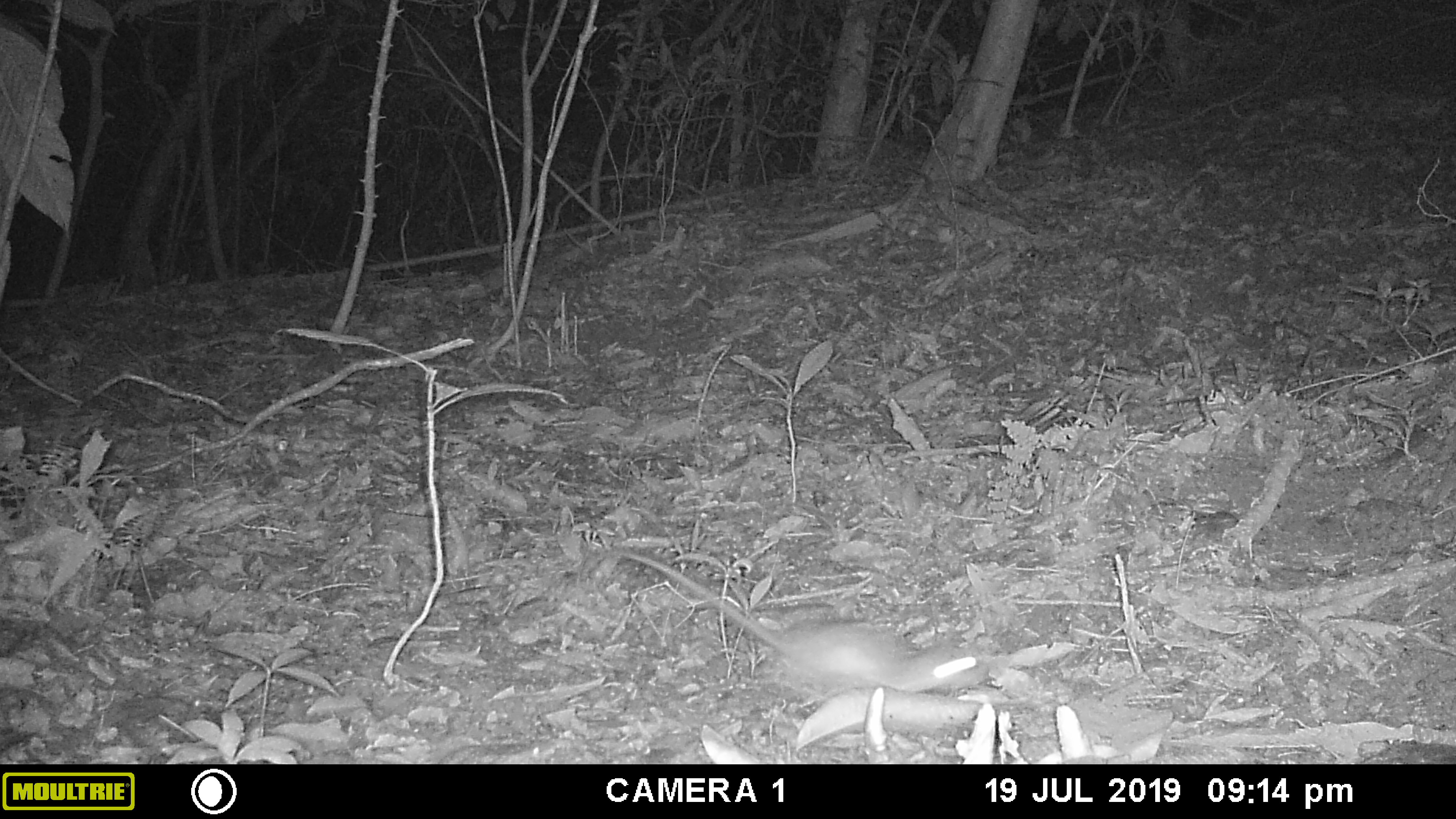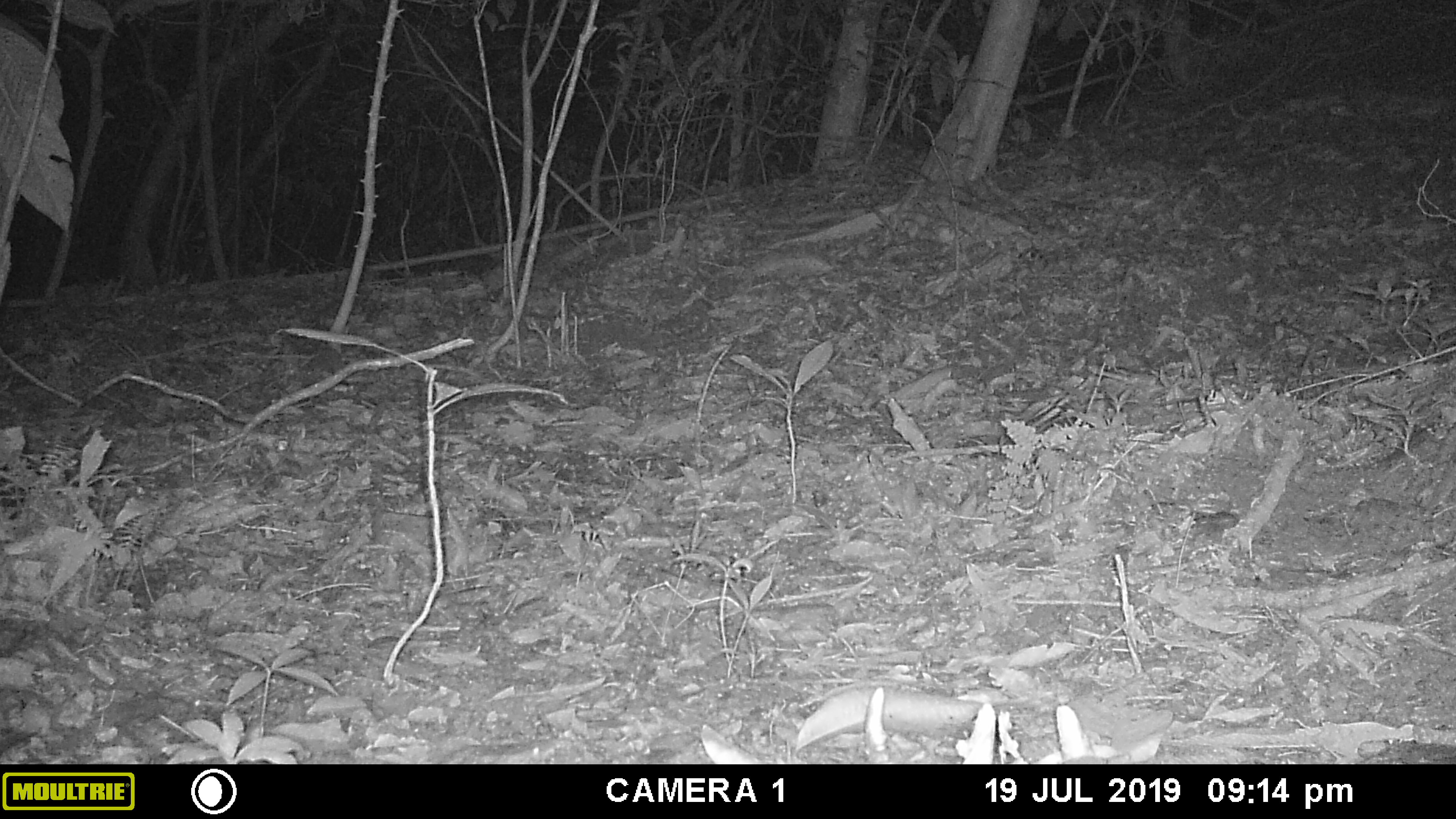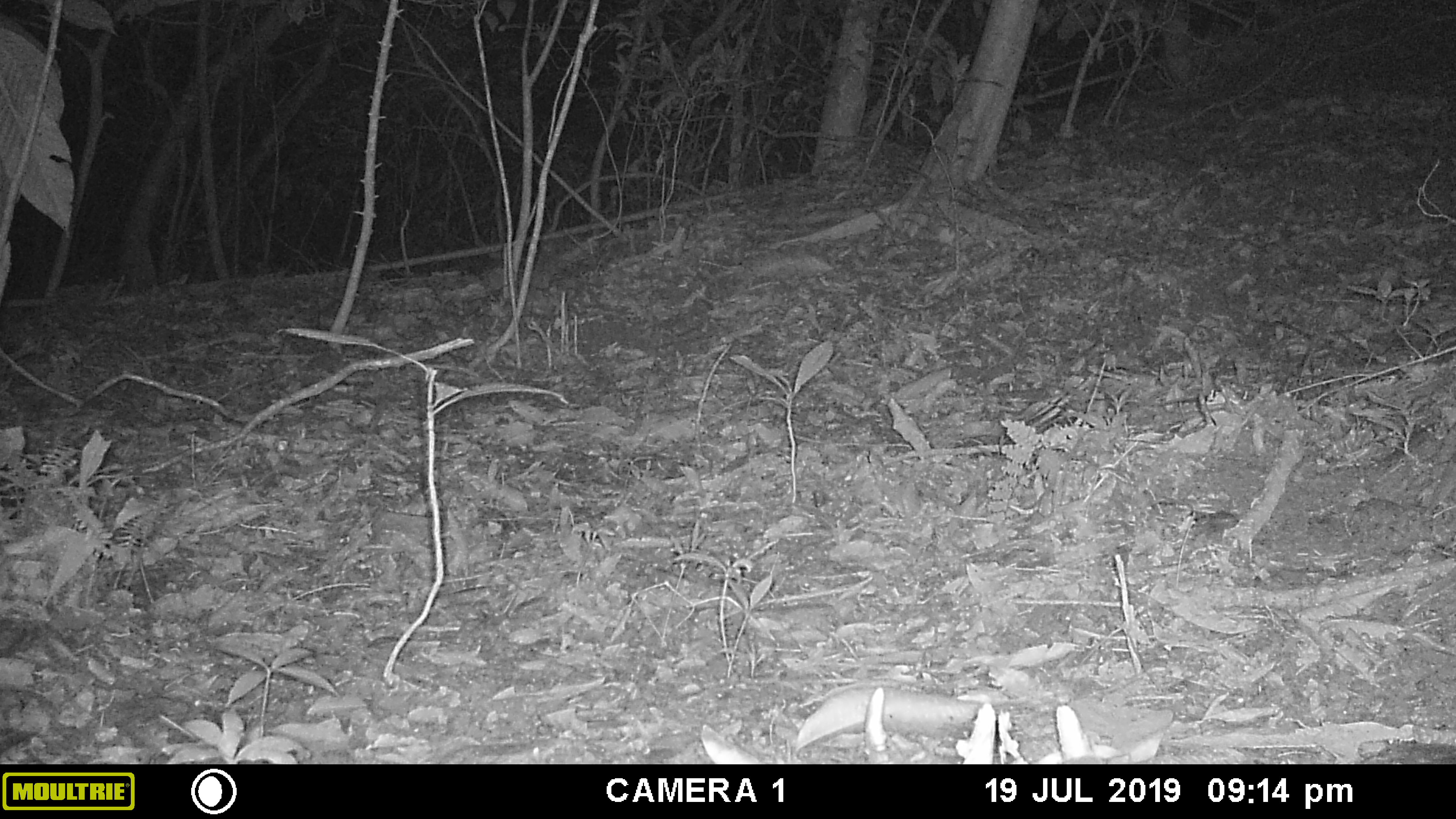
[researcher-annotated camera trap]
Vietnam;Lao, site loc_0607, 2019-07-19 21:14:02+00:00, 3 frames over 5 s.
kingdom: Animalia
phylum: Chordata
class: Mammalia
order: Rodentia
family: Muridae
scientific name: Muridae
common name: old-world mice and rats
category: unidentified murid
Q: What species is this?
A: Unidentified murid (old-world mice and rats) (Muridae).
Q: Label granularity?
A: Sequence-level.